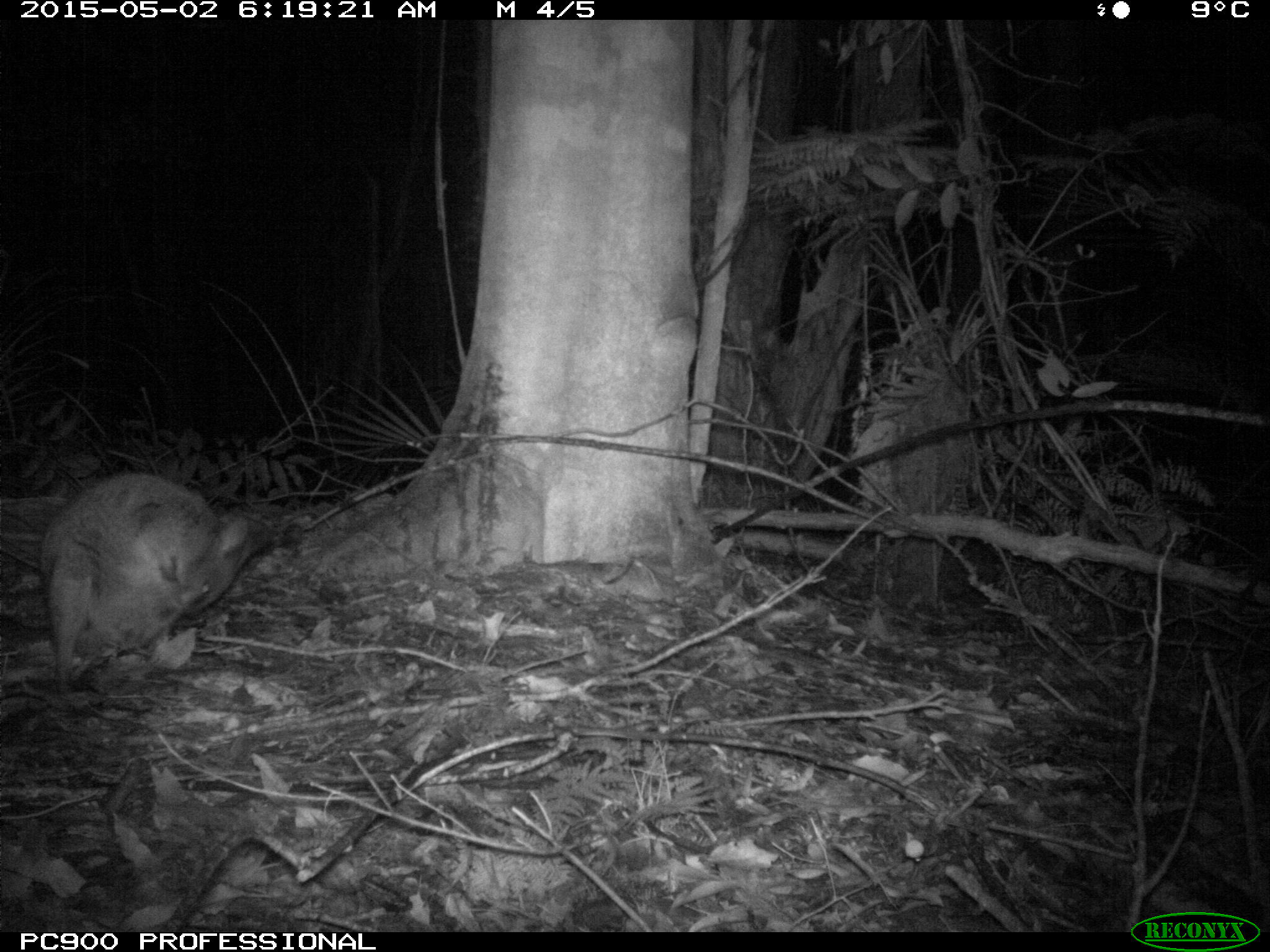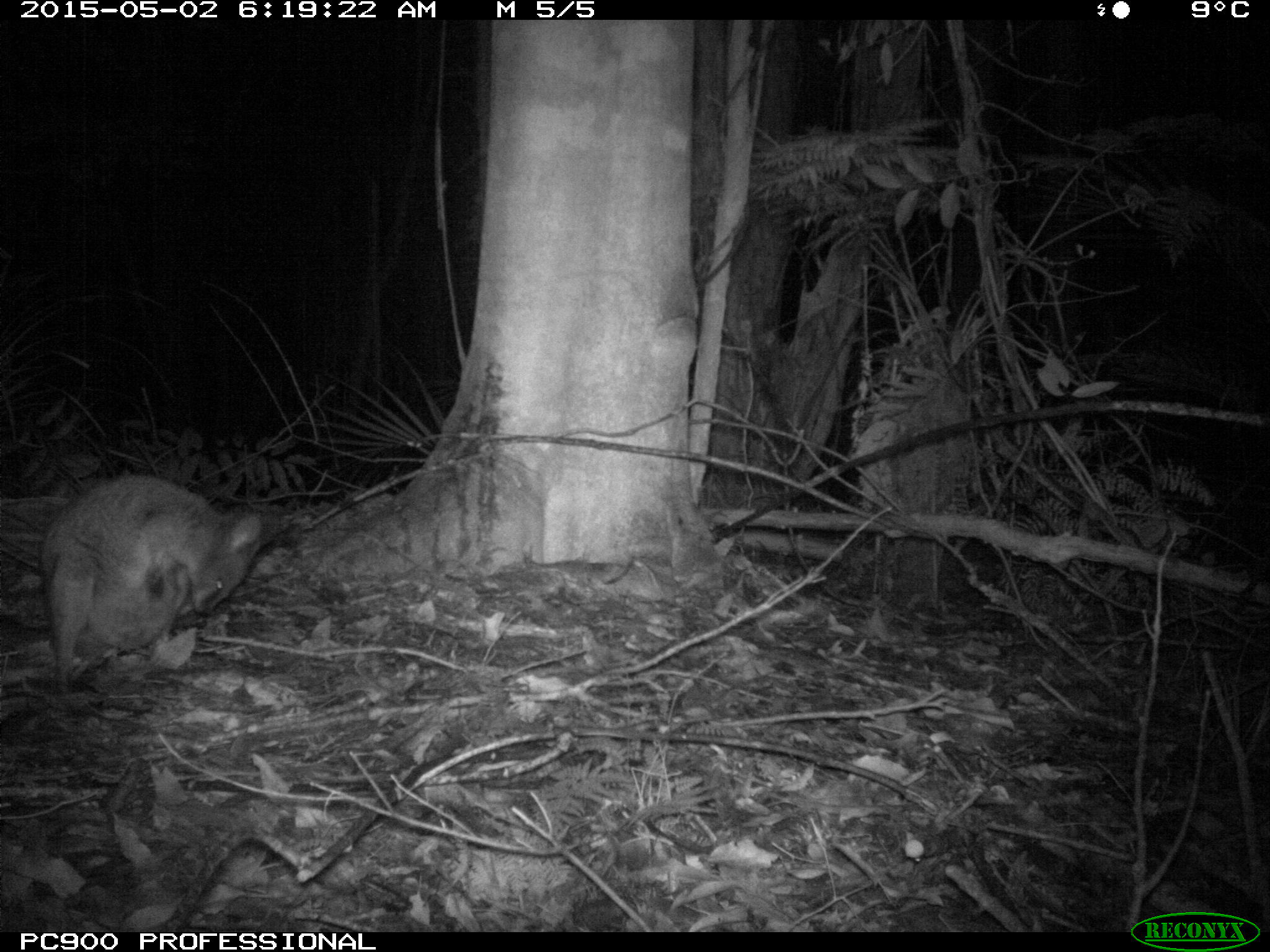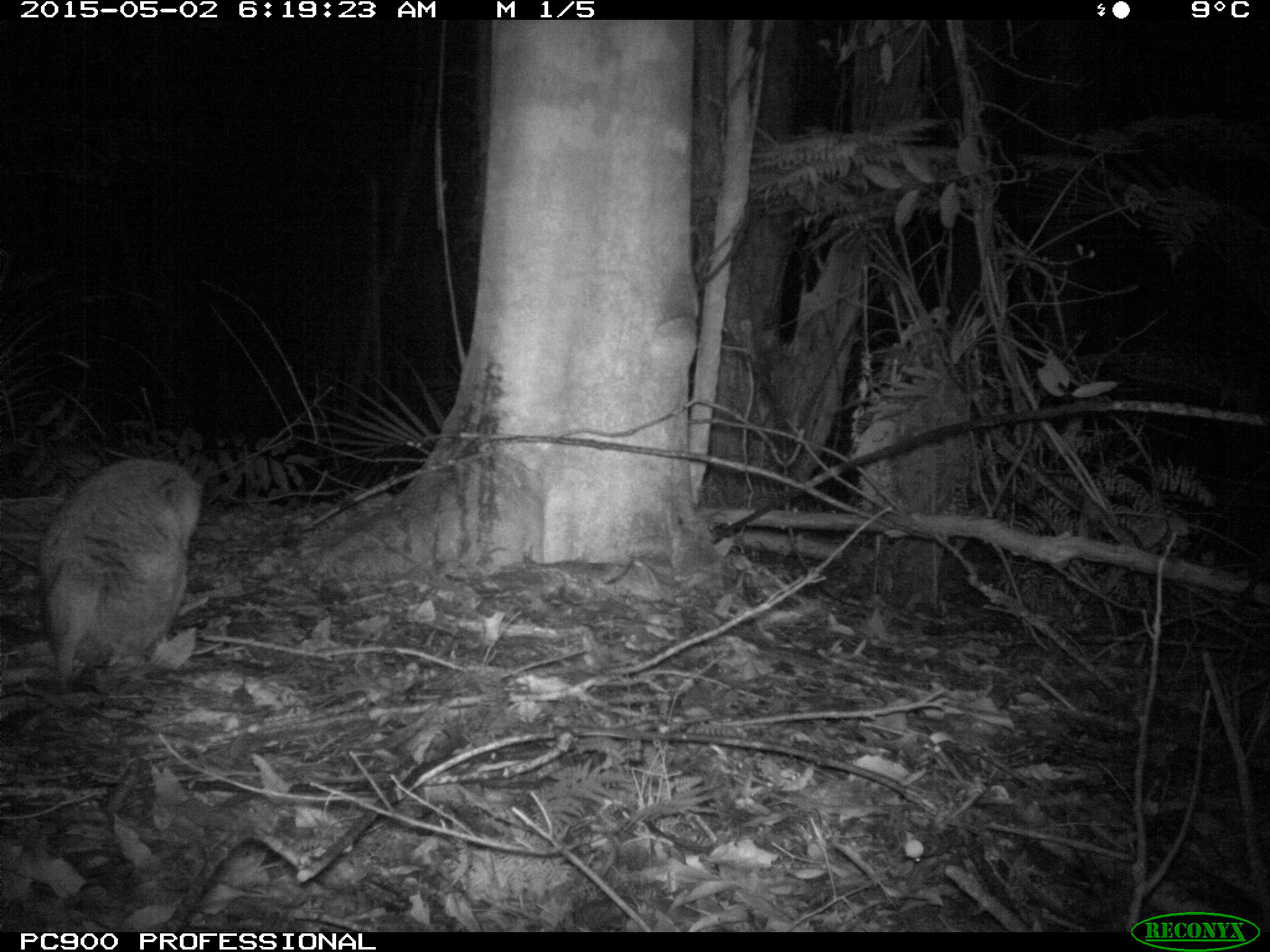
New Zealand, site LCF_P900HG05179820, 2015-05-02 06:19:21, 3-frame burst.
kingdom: Animalia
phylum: Chordata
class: Mammalia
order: Diprotodontia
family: Macropodidae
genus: Notamacropus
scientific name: Notamacropus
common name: wallaby